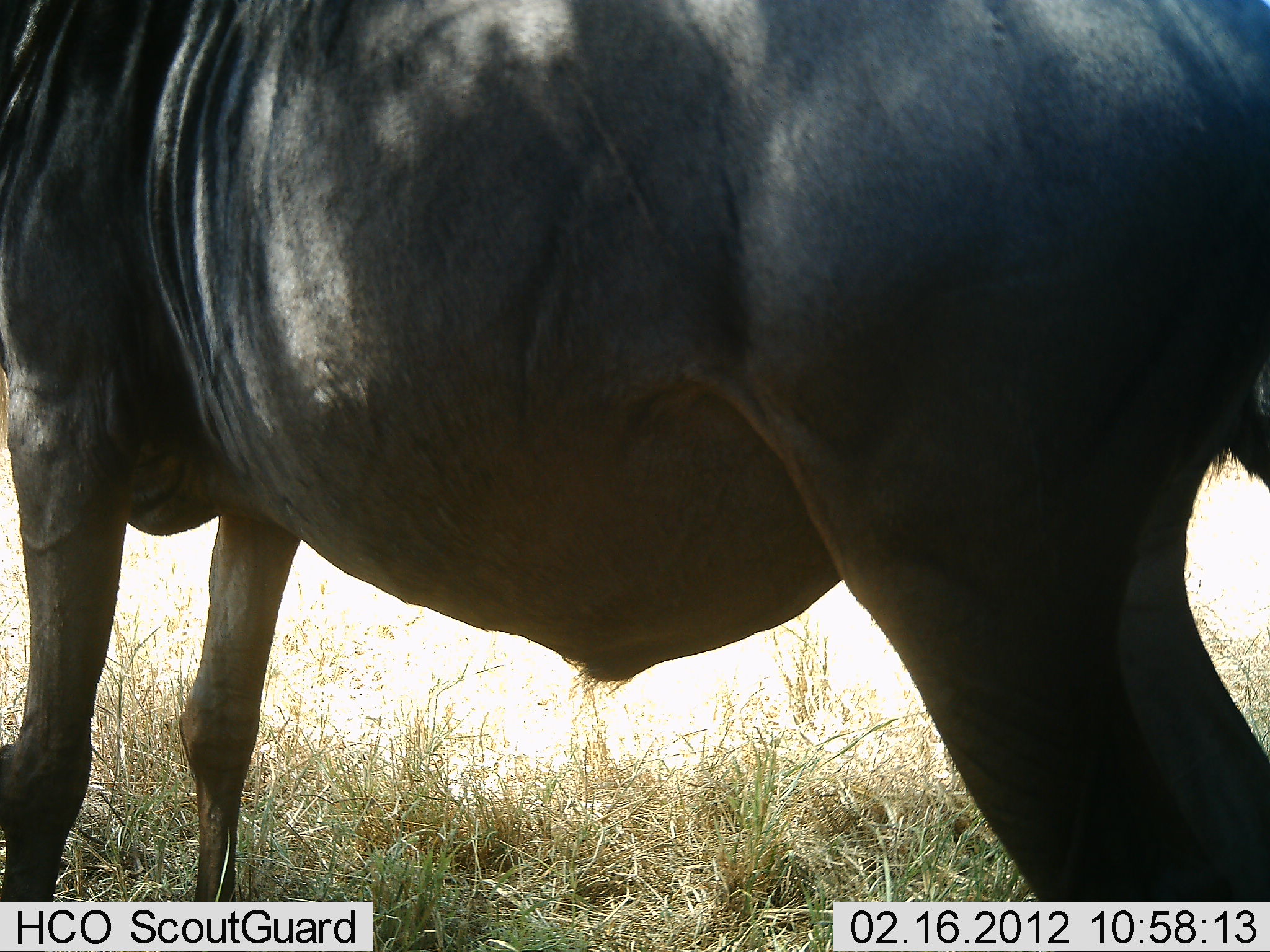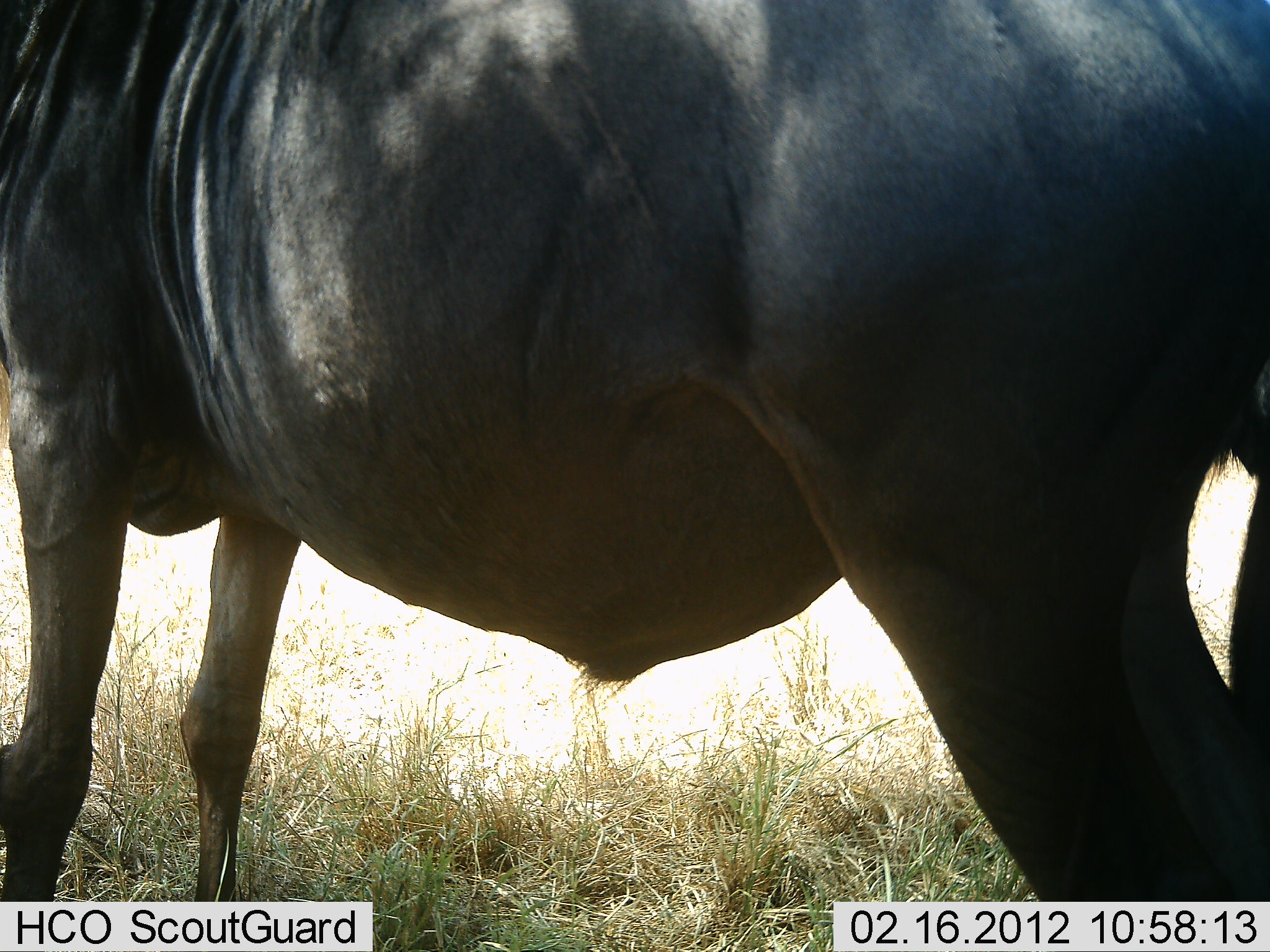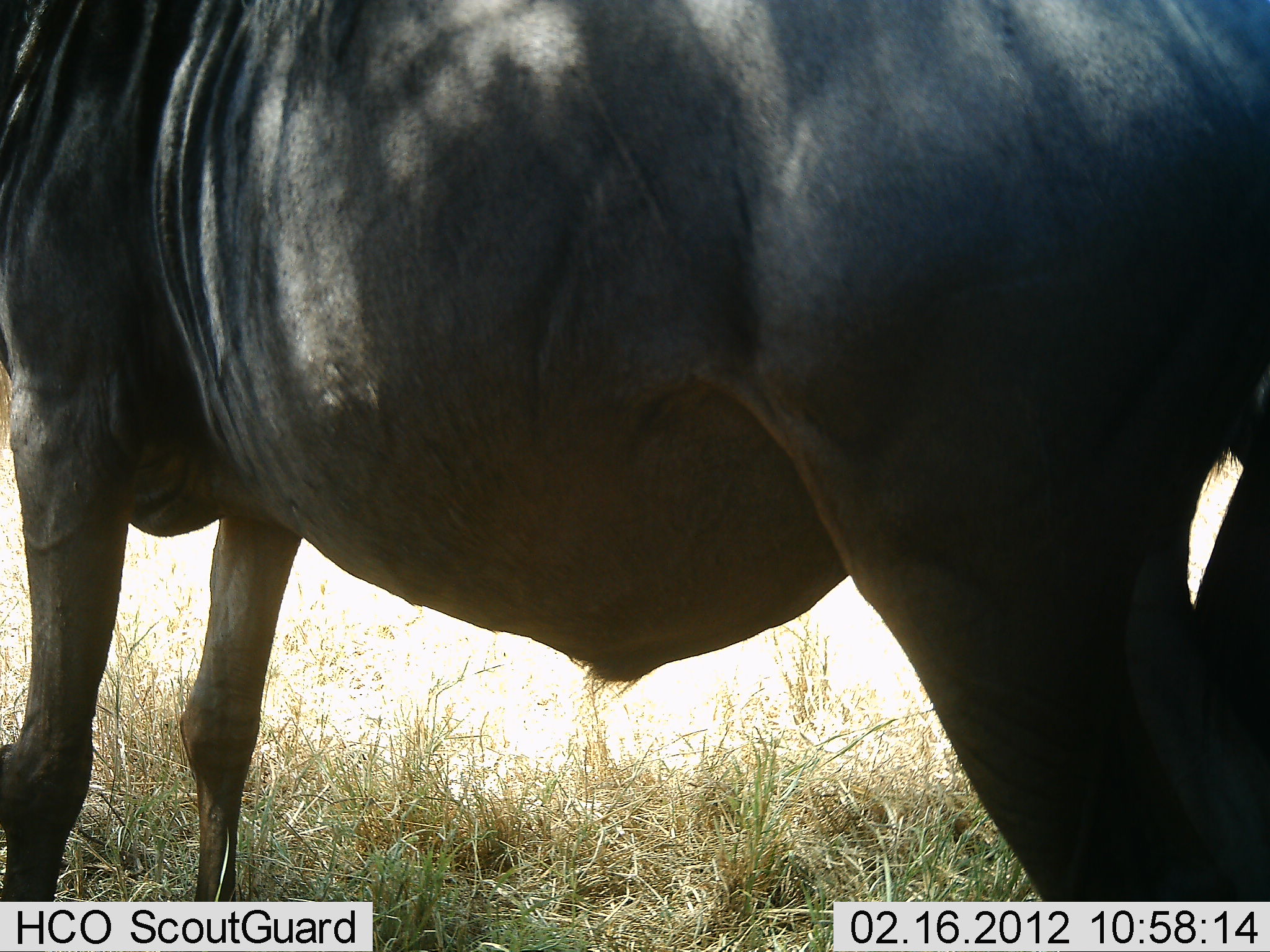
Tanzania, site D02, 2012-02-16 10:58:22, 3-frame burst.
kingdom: Animalia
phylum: Chordata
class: Mammalia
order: Artiodactyla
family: Bovidae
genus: Connochaetes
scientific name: Connochaetes taurinus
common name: blue wildebeest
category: wildebeest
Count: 1.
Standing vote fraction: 100%.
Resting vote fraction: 0%.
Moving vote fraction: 0%.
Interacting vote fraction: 0%.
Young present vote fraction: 0%.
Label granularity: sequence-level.